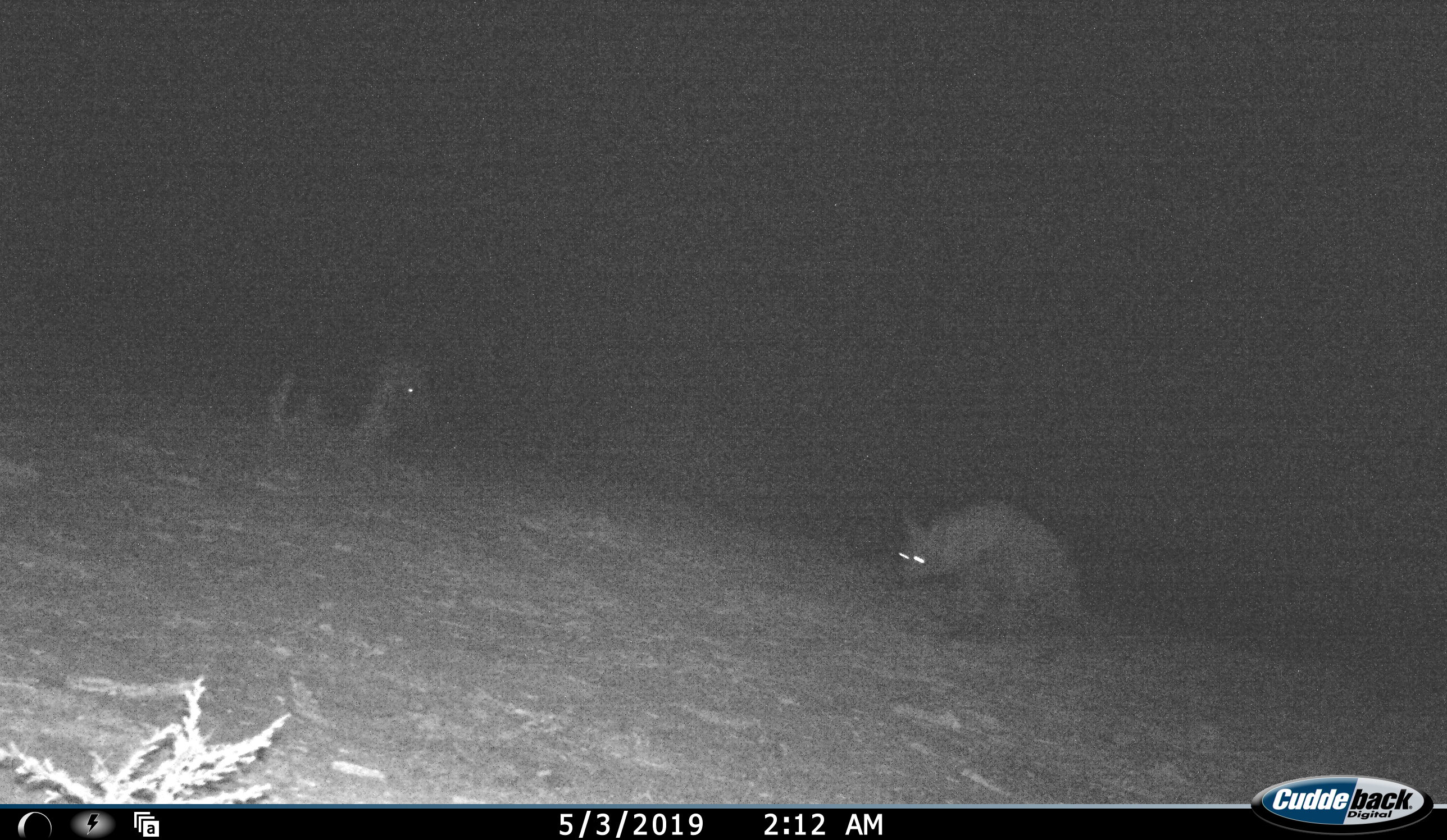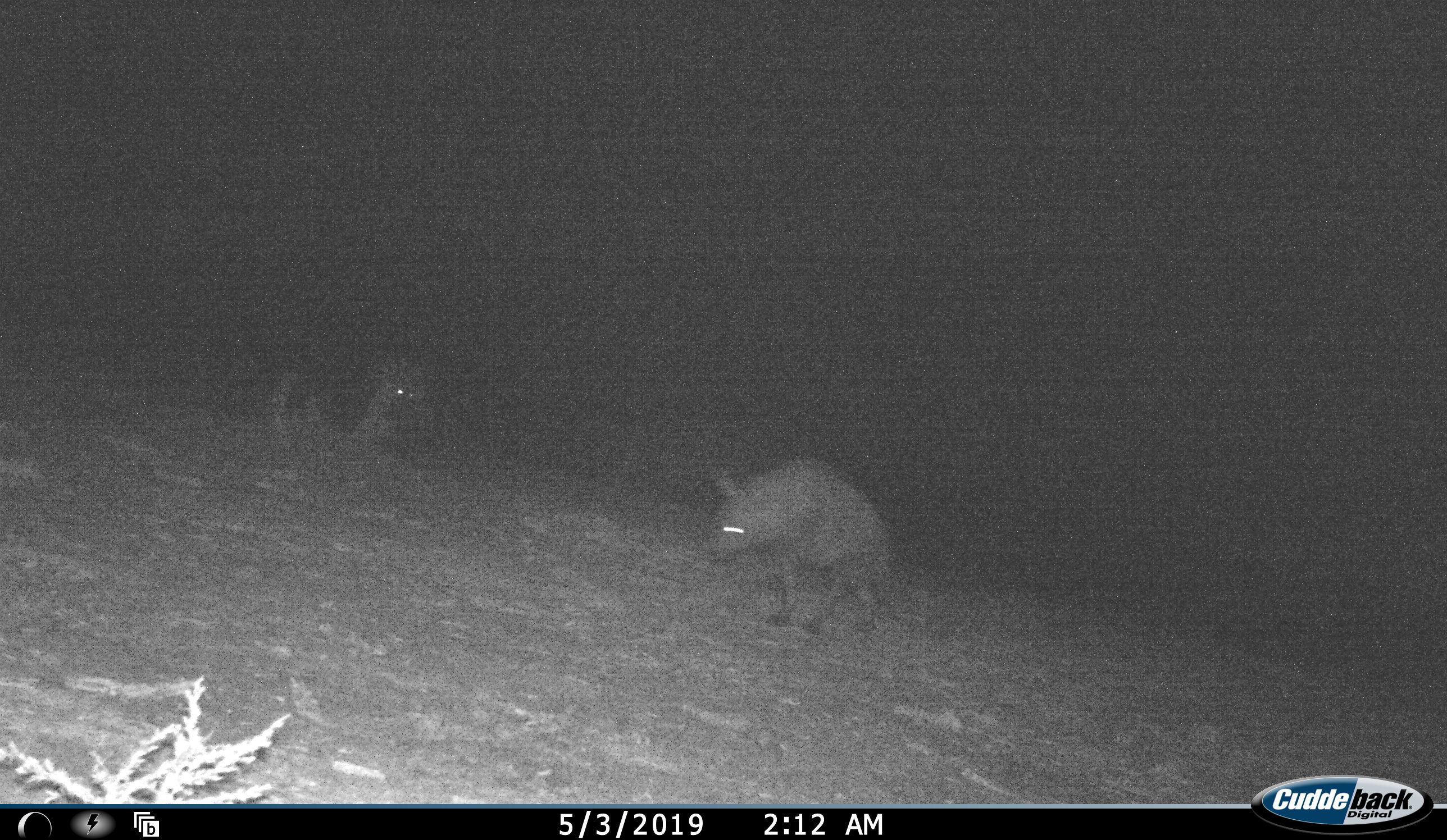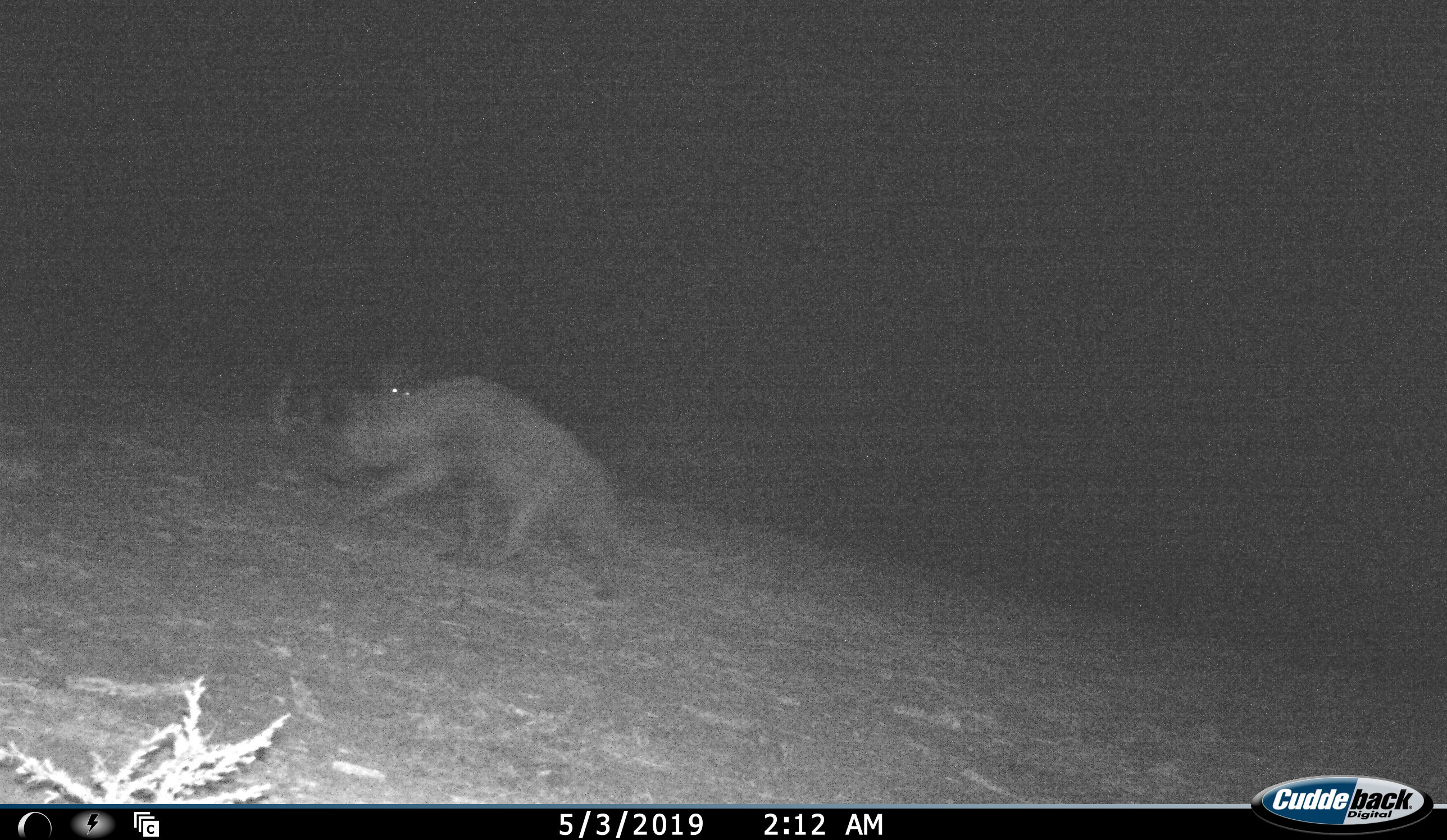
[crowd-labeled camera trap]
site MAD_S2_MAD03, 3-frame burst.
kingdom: Animalia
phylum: Chordata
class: Mammalia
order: Carnivora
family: Hyaenidae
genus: Parahyaena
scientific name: Parahyaena brunnea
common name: brown hyena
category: hyenabrown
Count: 2.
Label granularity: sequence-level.